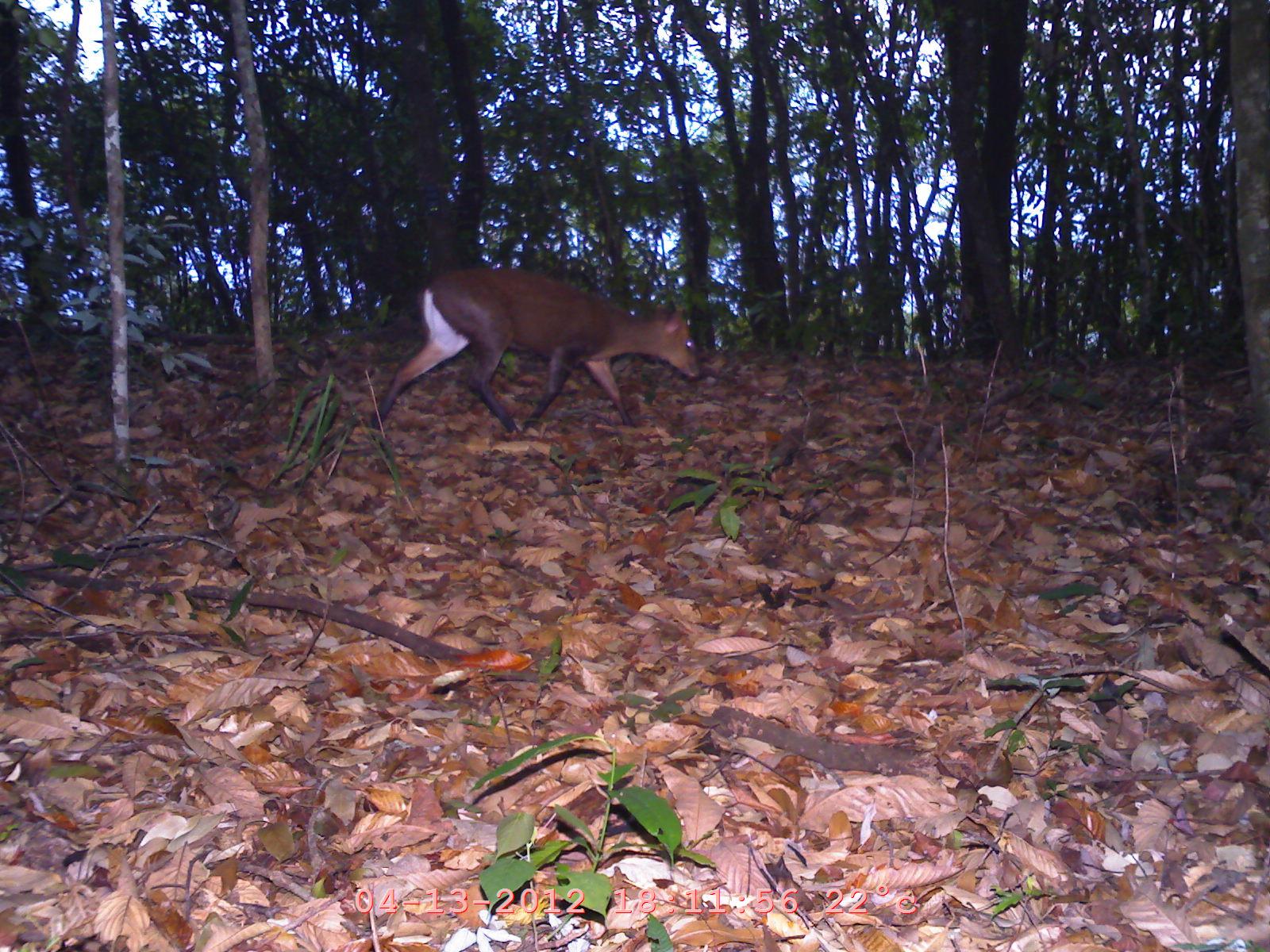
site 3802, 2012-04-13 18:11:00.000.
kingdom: Animalia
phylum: Chordata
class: Mammalia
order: Artiodactyla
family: Cervidae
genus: Muntiacus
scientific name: Muntiacus muntjak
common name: southern red muntjac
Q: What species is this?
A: Muntiacus muntjak (southern red muntjac).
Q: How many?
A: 1.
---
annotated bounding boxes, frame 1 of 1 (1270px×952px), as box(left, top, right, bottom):
muntiacus muntjak: box(372, 266, 702, 443)